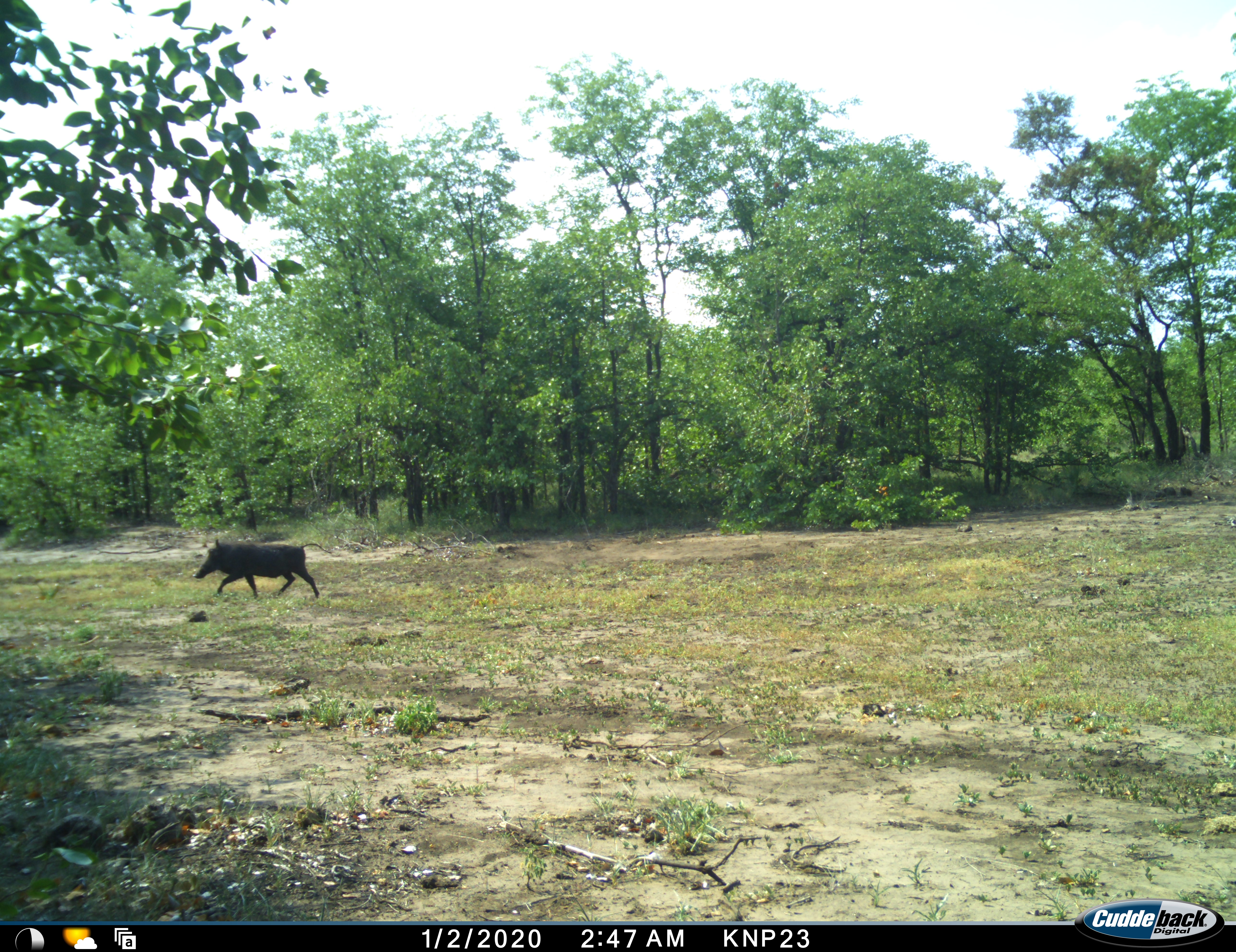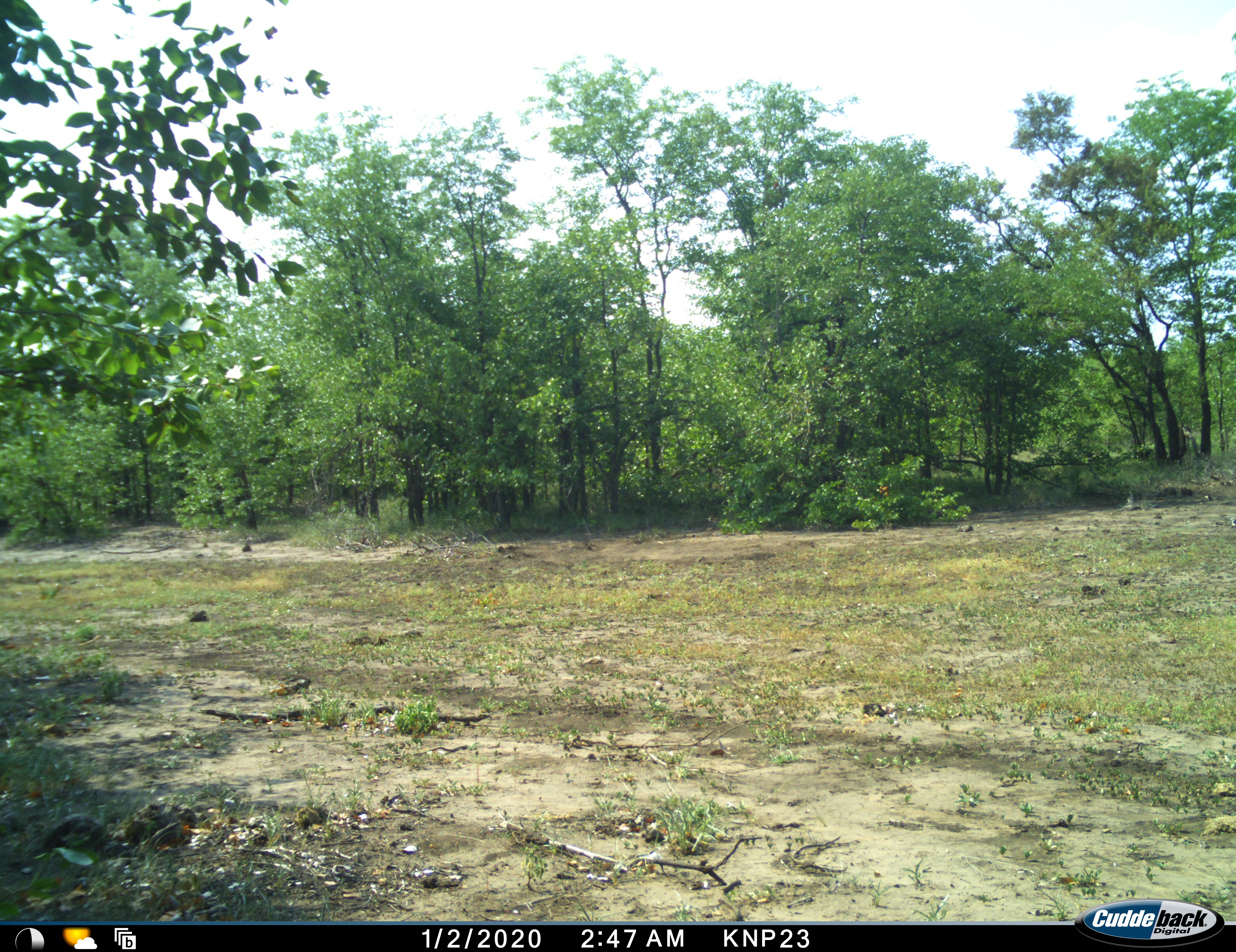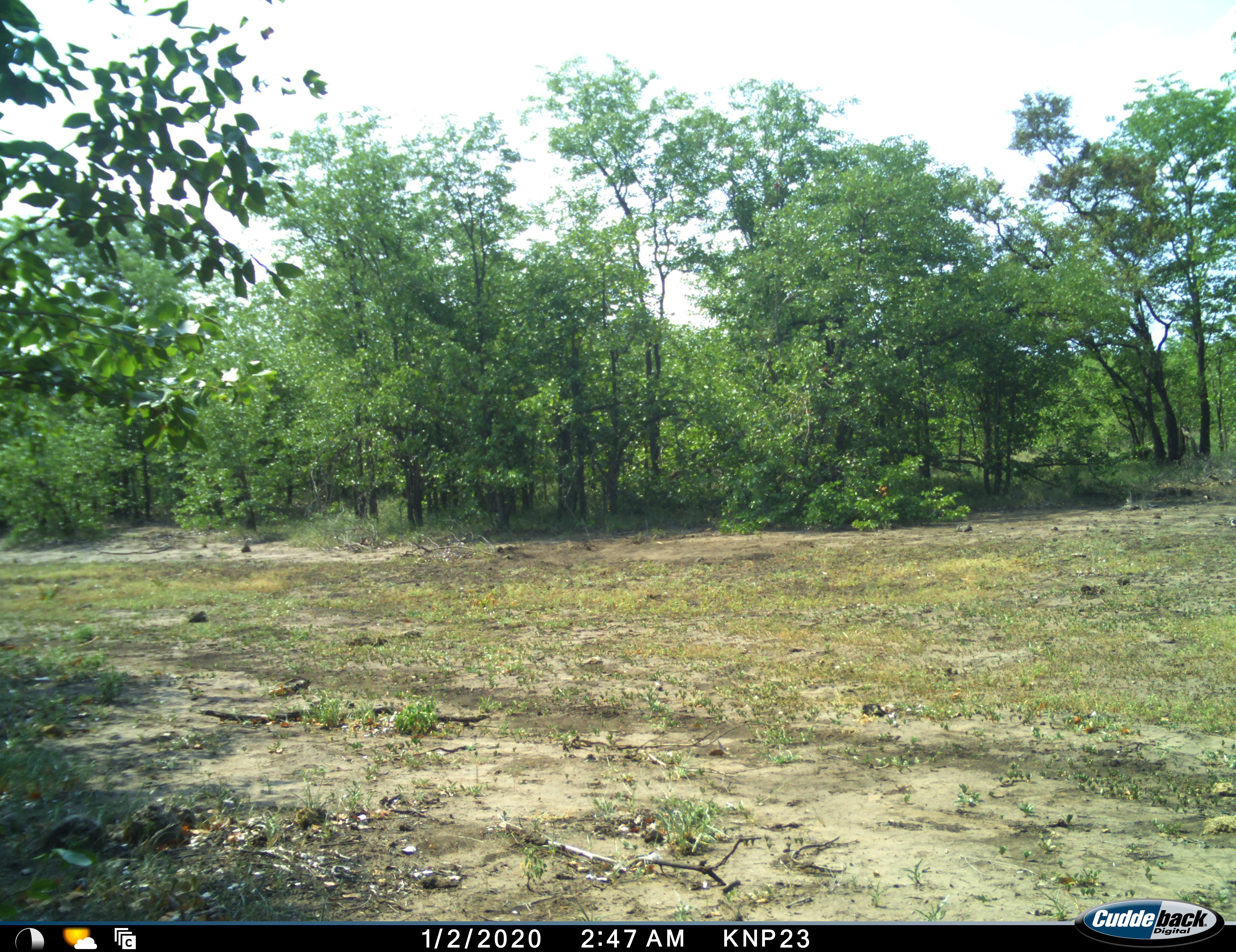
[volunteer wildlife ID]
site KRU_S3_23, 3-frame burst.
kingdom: Animalia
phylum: Chordata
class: Mammalia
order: Artiodactyla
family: Suidae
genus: Phacochoerus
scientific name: Phacochoerus africanus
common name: warthog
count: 1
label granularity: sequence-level